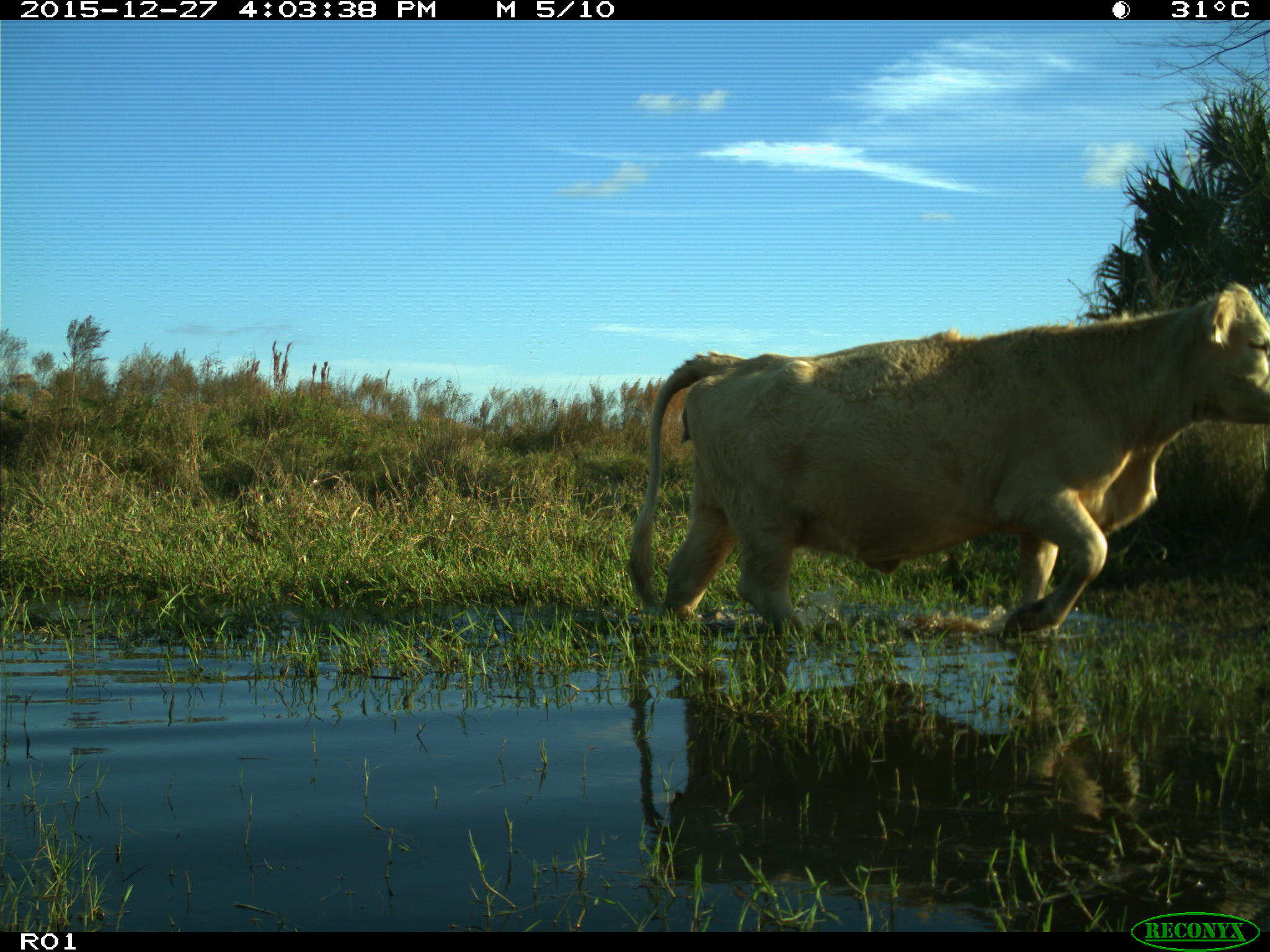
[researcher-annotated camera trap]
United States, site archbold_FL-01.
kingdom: Animalia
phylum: Chordata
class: Mammalia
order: Artiodactyla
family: Bovidae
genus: Bos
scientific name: Bos taurus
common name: domestic cow